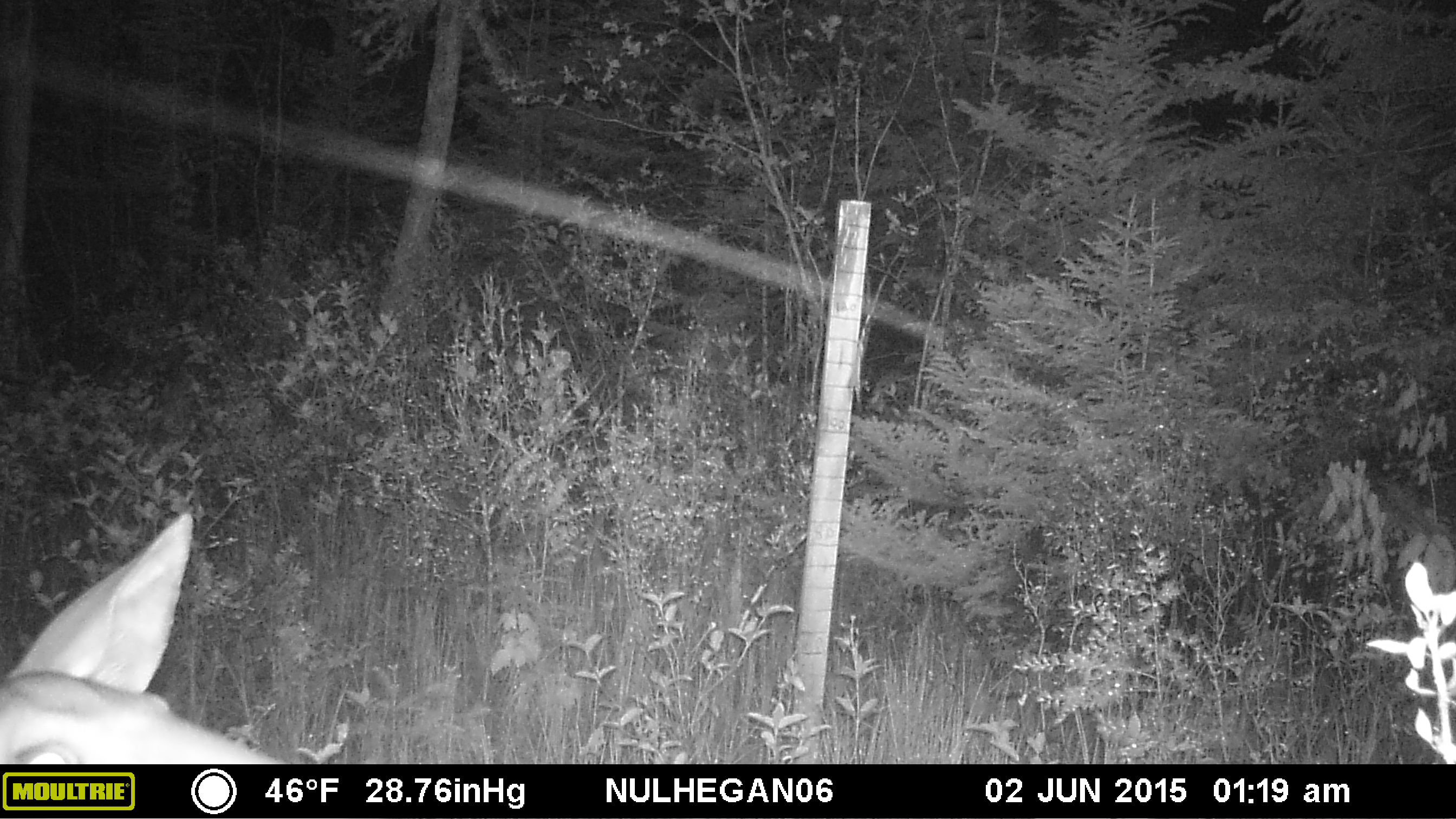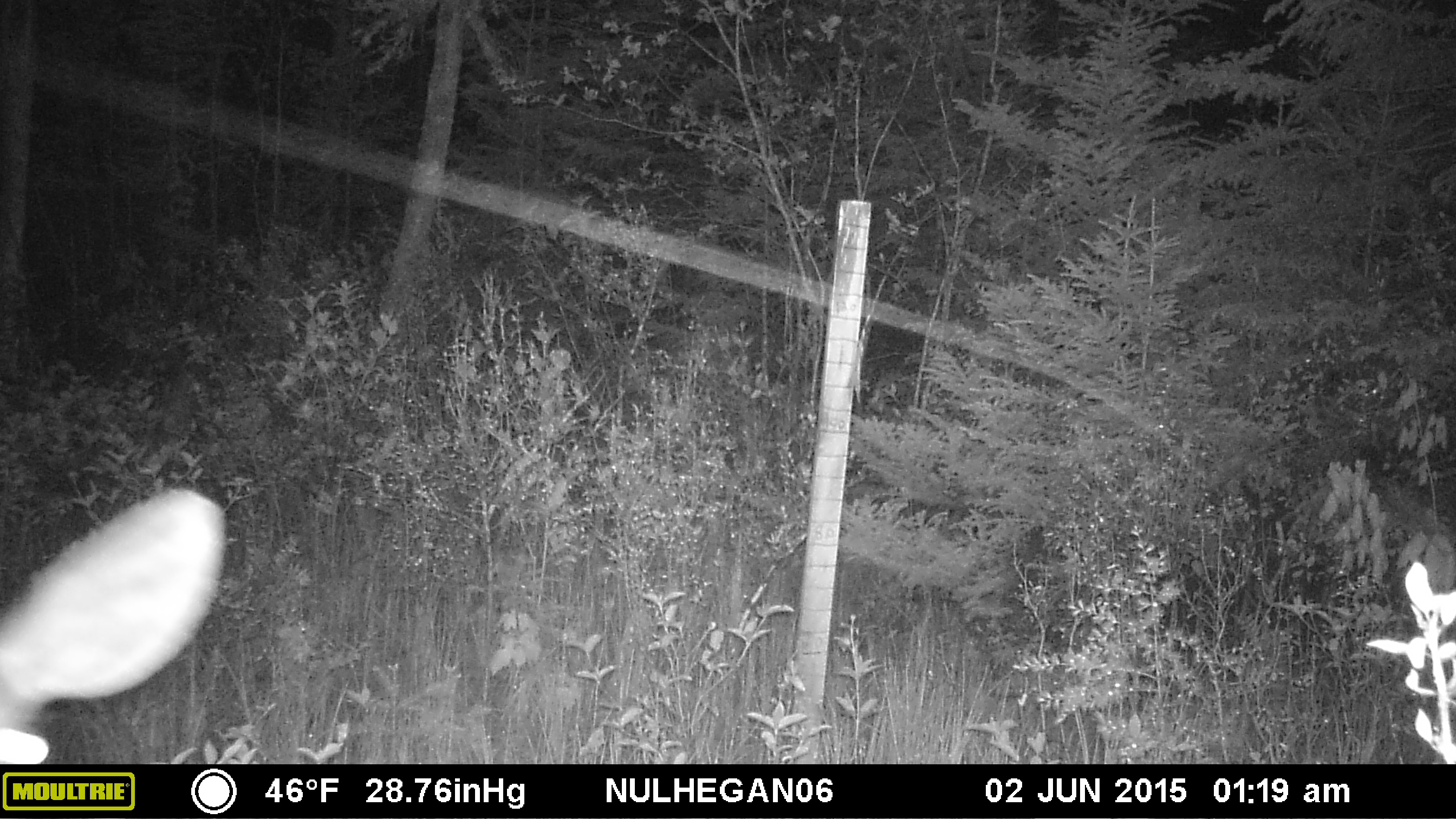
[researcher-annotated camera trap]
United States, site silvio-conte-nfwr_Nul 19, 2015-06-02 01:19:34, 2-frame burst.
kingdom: Animalia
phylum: Chordata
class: Mammalia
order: Artiodactyla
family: Cervidae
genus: Odocoileus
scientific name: Odocoileus virginianus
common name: white-tailed deer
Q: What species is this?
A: White-tailed deer (Odocoileus virginianus).